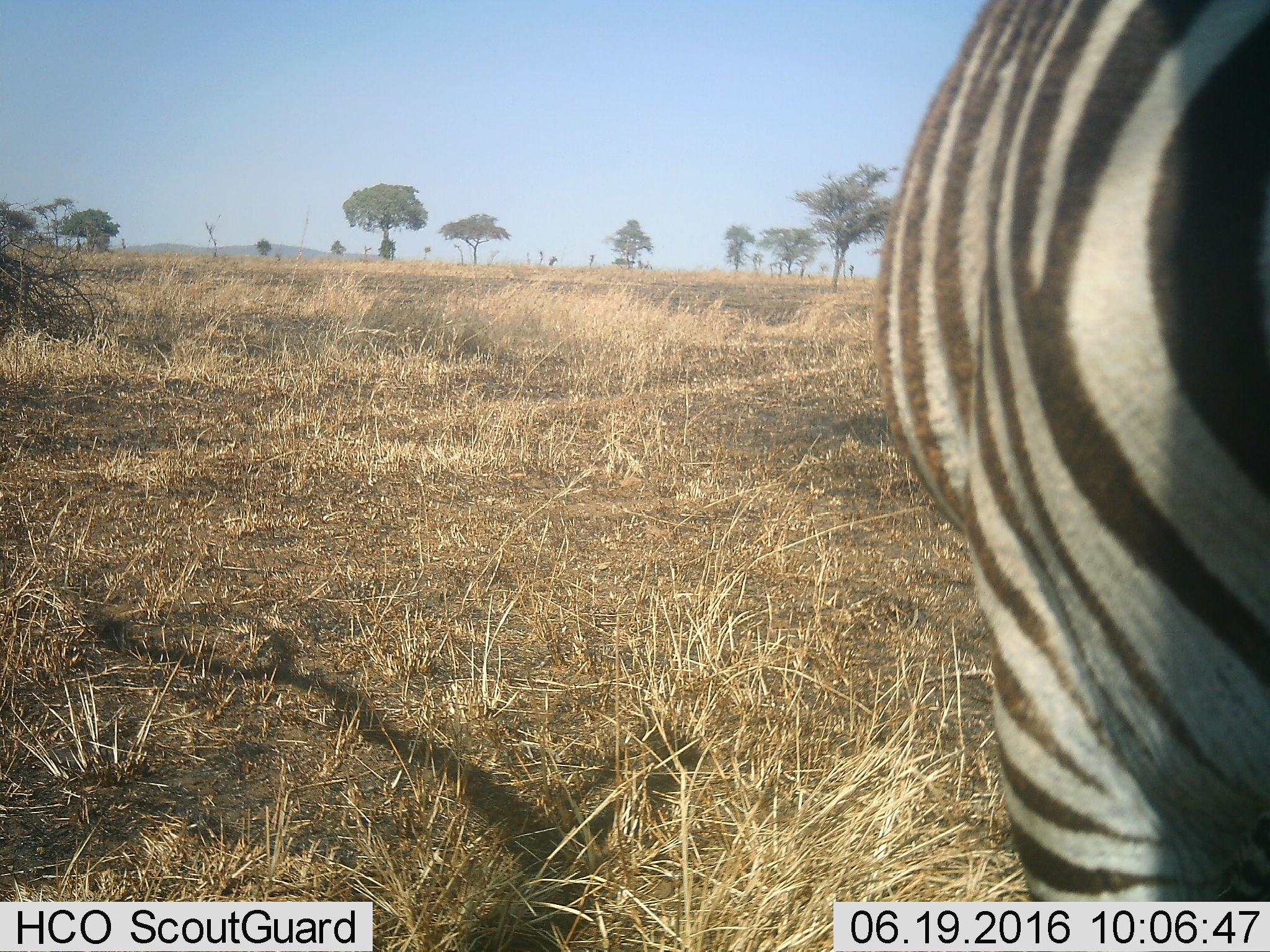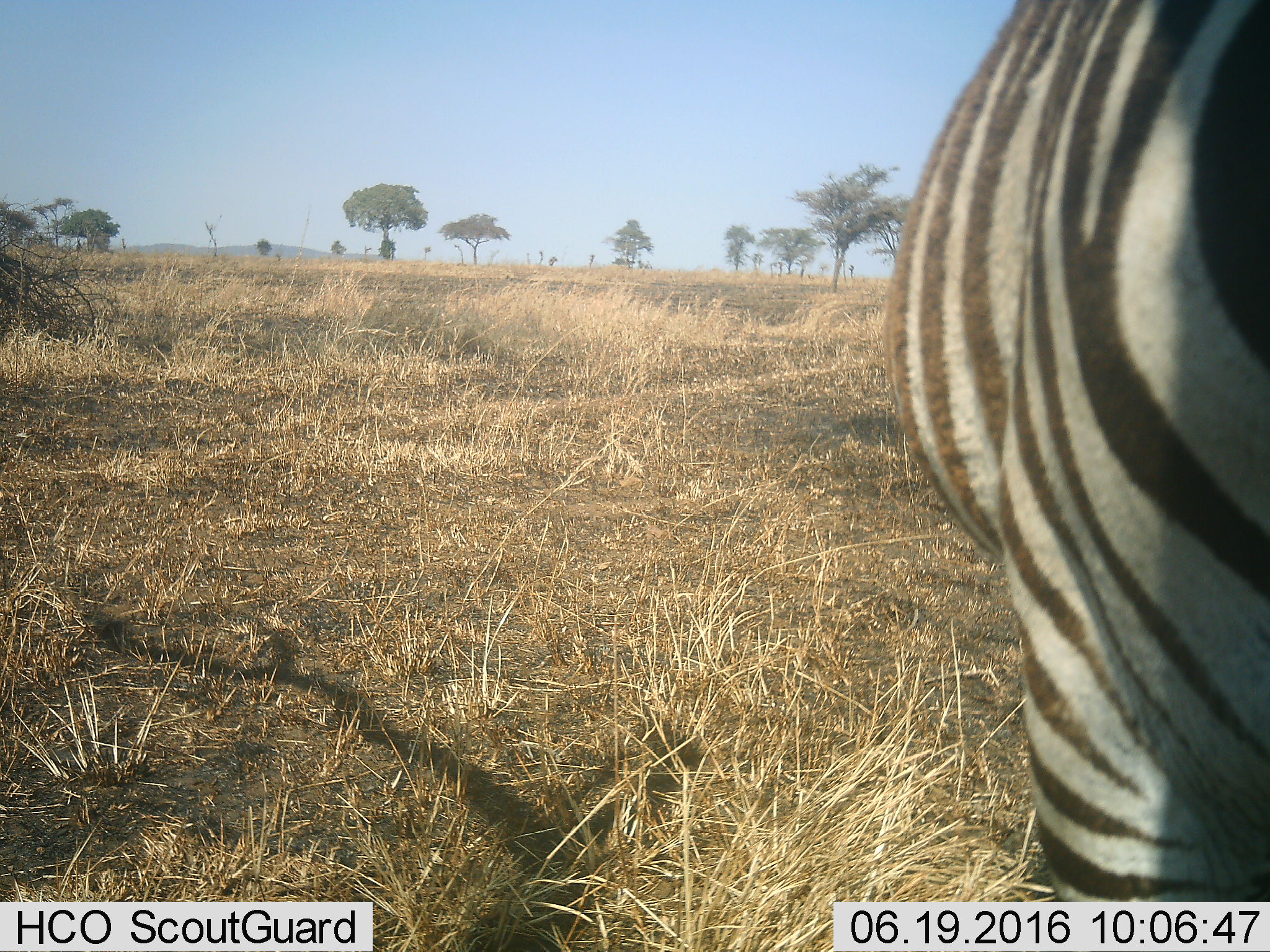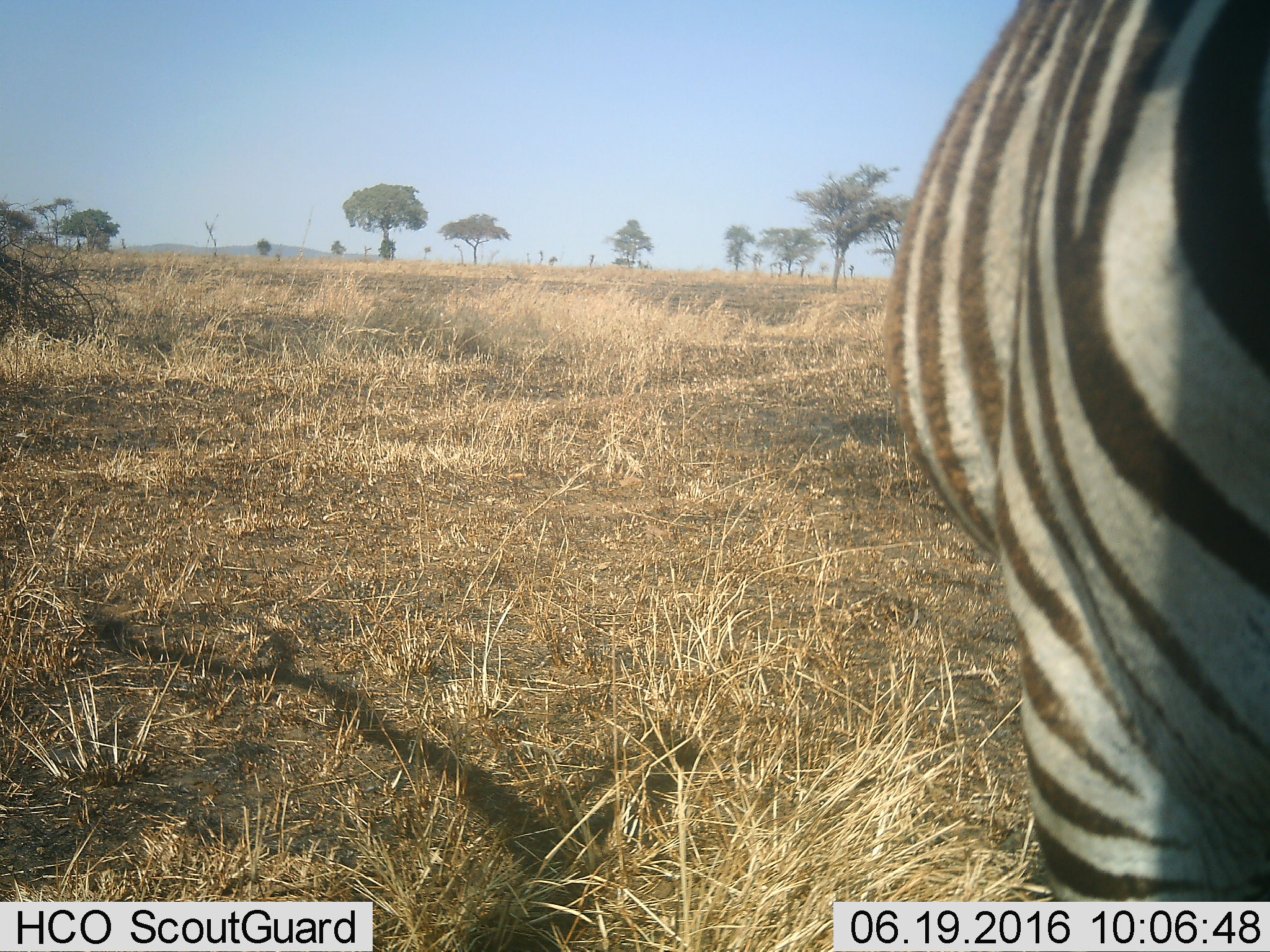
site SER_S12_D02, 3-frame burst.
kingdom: Animalia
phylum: Chordata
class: Mammalia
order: Perissodactyla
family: Equidae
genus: Equus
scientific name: Equus quagga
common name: plains zebra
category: zebraplains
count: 1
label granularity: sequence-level